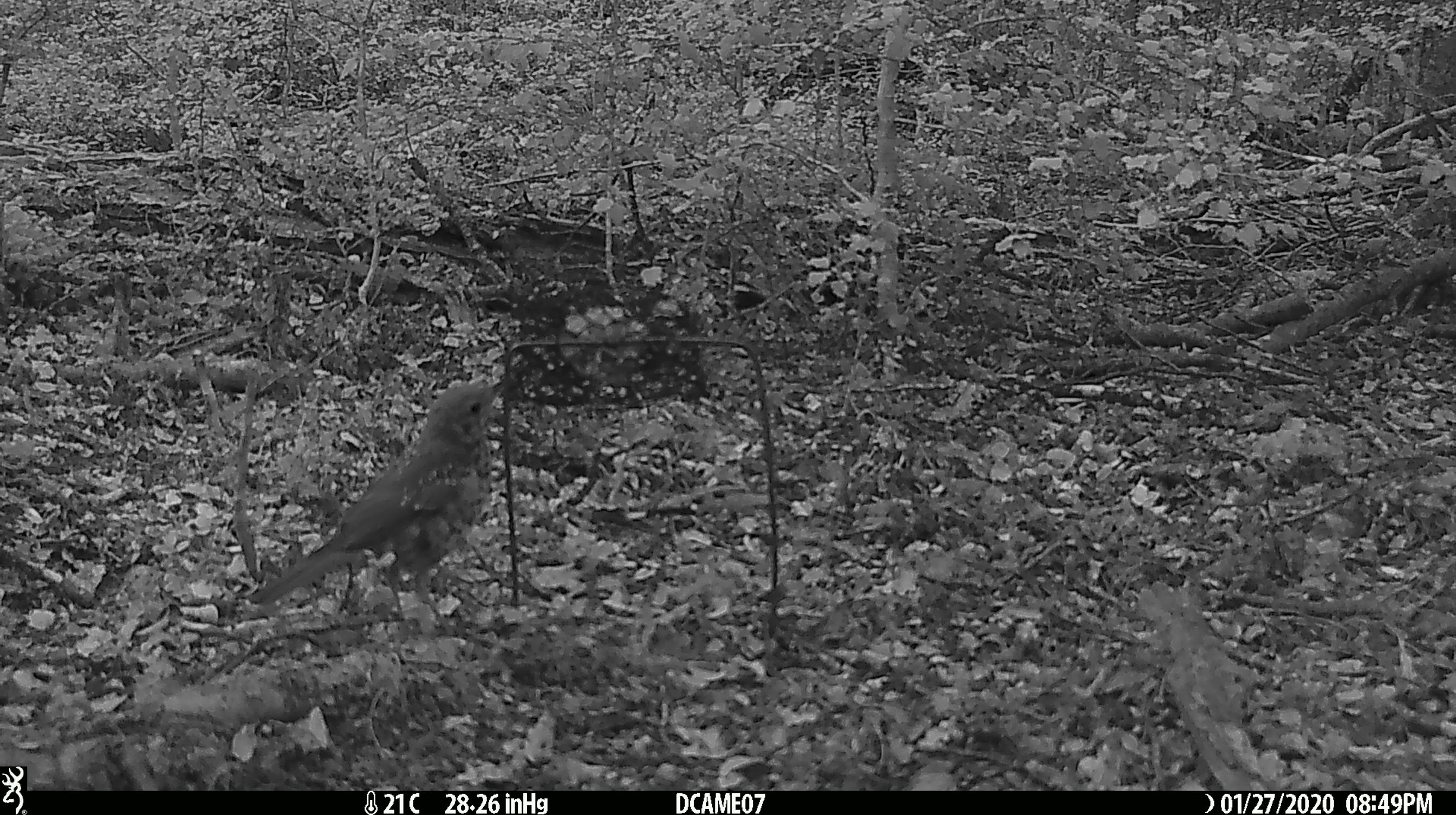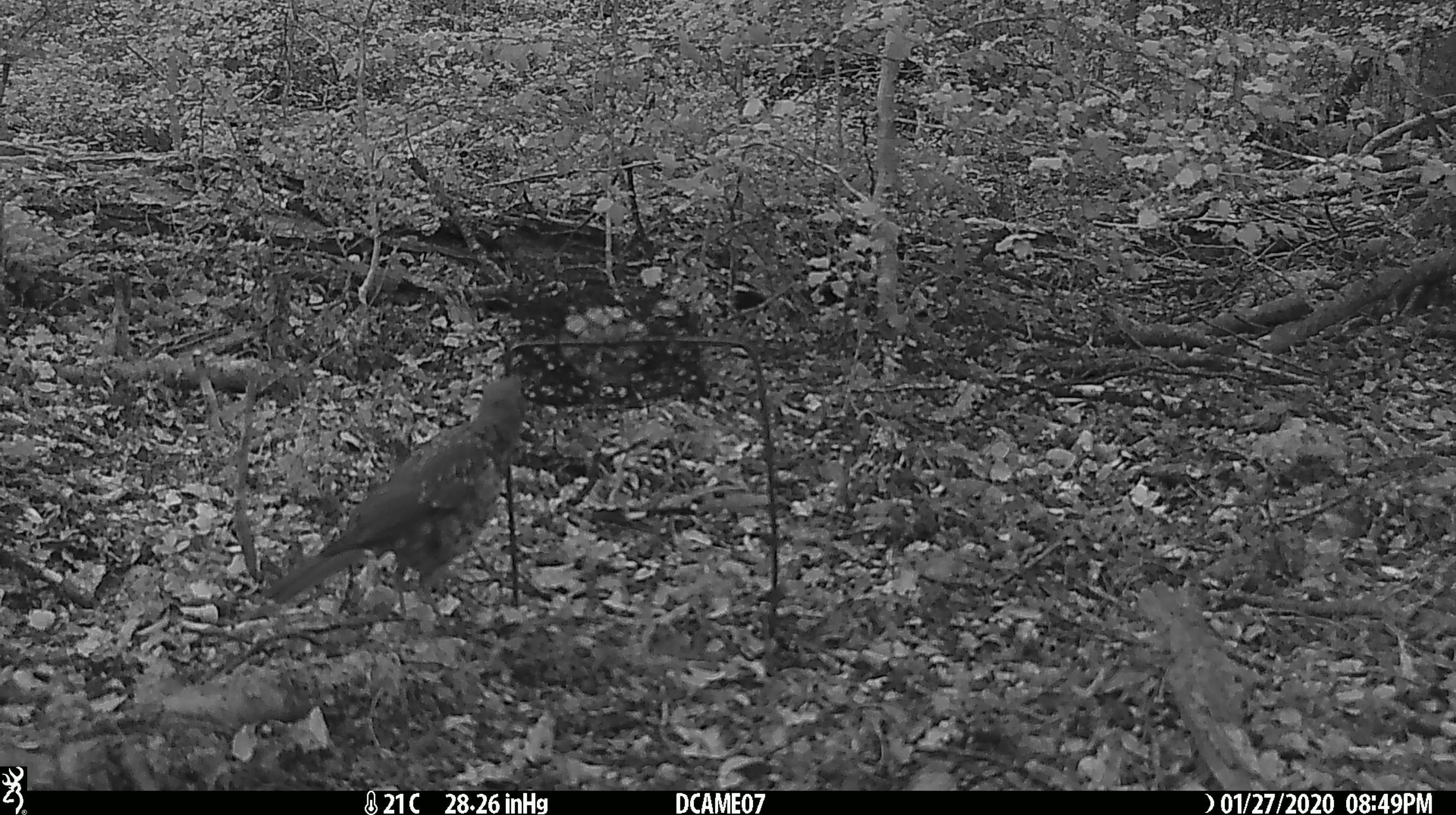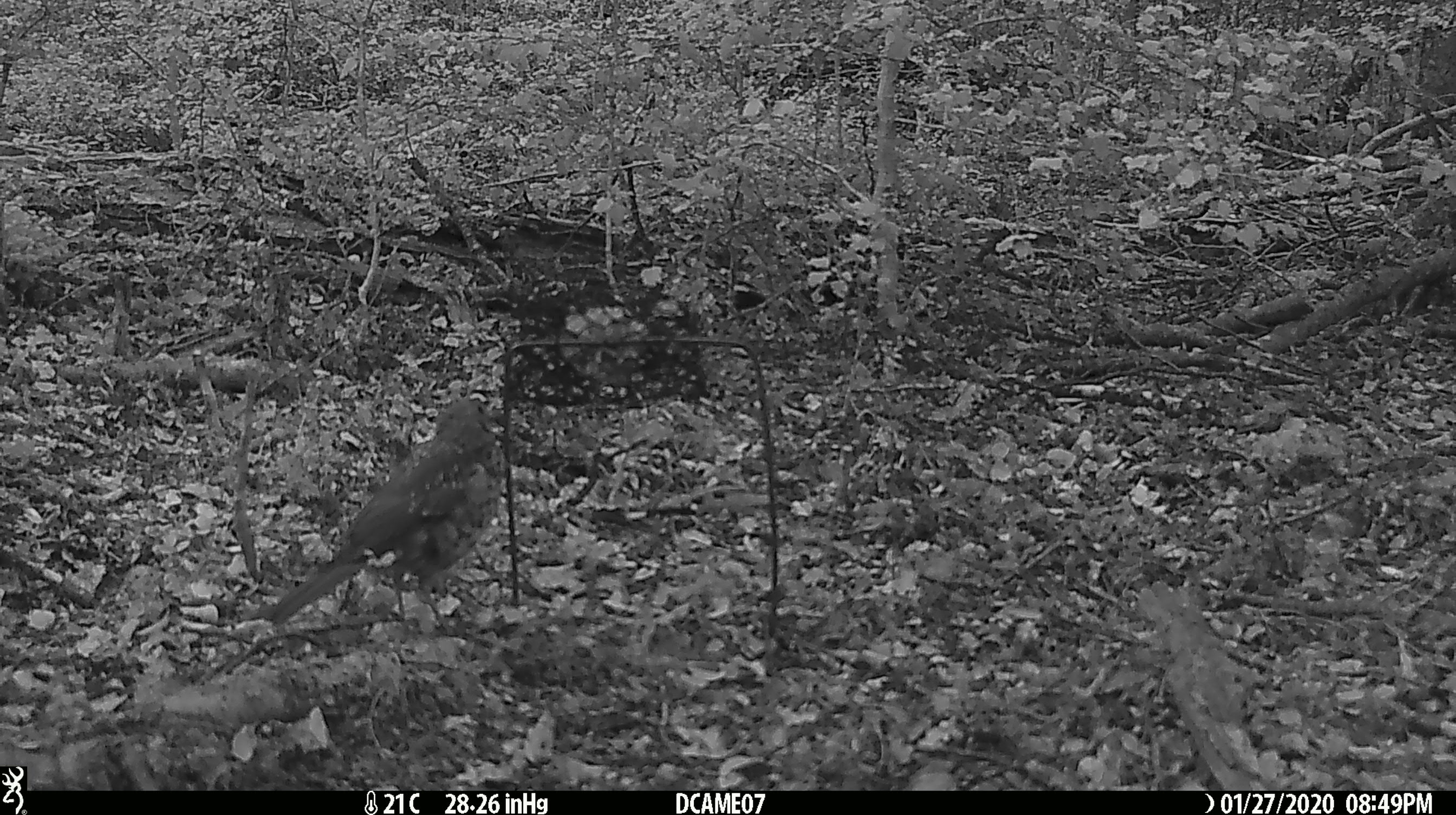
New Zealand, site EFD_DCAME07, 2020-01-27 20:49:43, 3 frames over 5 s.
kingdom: Animalia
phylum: Chordata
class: Aves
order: Passeriformes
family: Turdidae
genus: Turdus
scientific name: Turdus philomelos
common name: song thrush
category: thrush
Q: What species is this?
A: Thrush (song thrush) (Turdus philomelos).